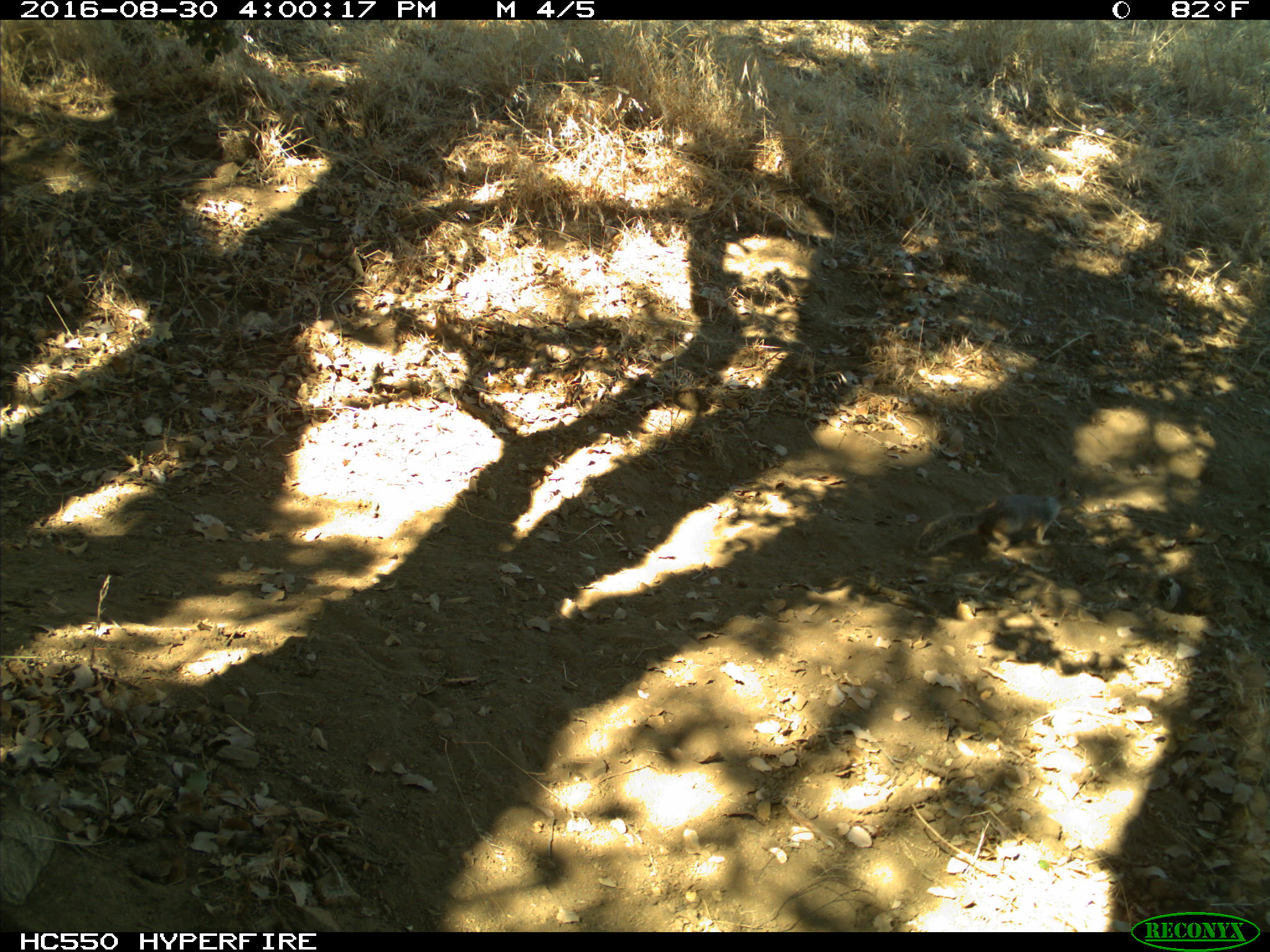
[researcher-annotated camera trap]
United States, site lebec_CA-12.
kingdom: Animalia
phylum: Chordata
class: Mammalia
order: Rodentia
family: Sciuridae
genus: Otospermophilus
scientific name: Otospermophilus beecheyi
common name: california ground squirrel